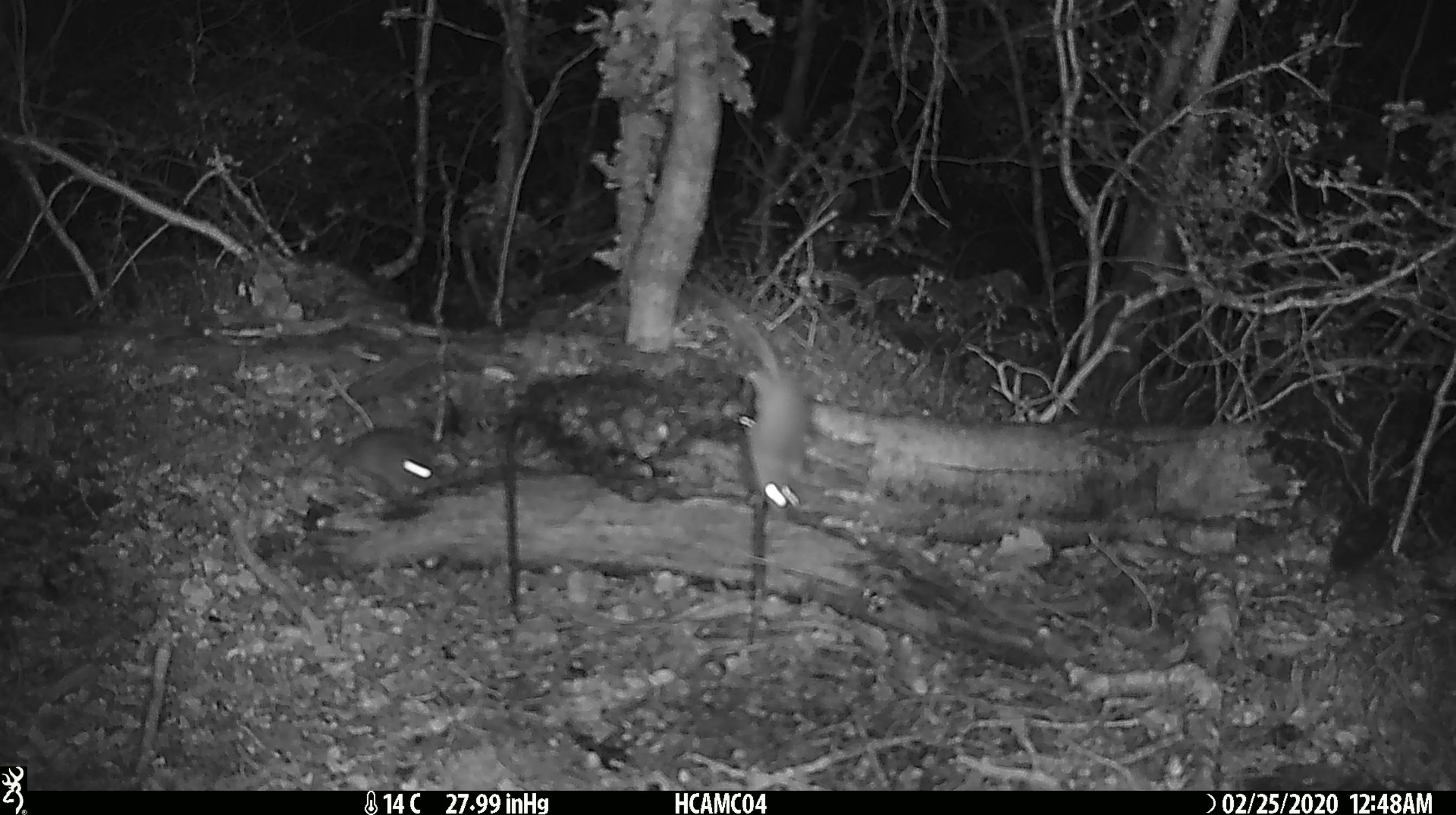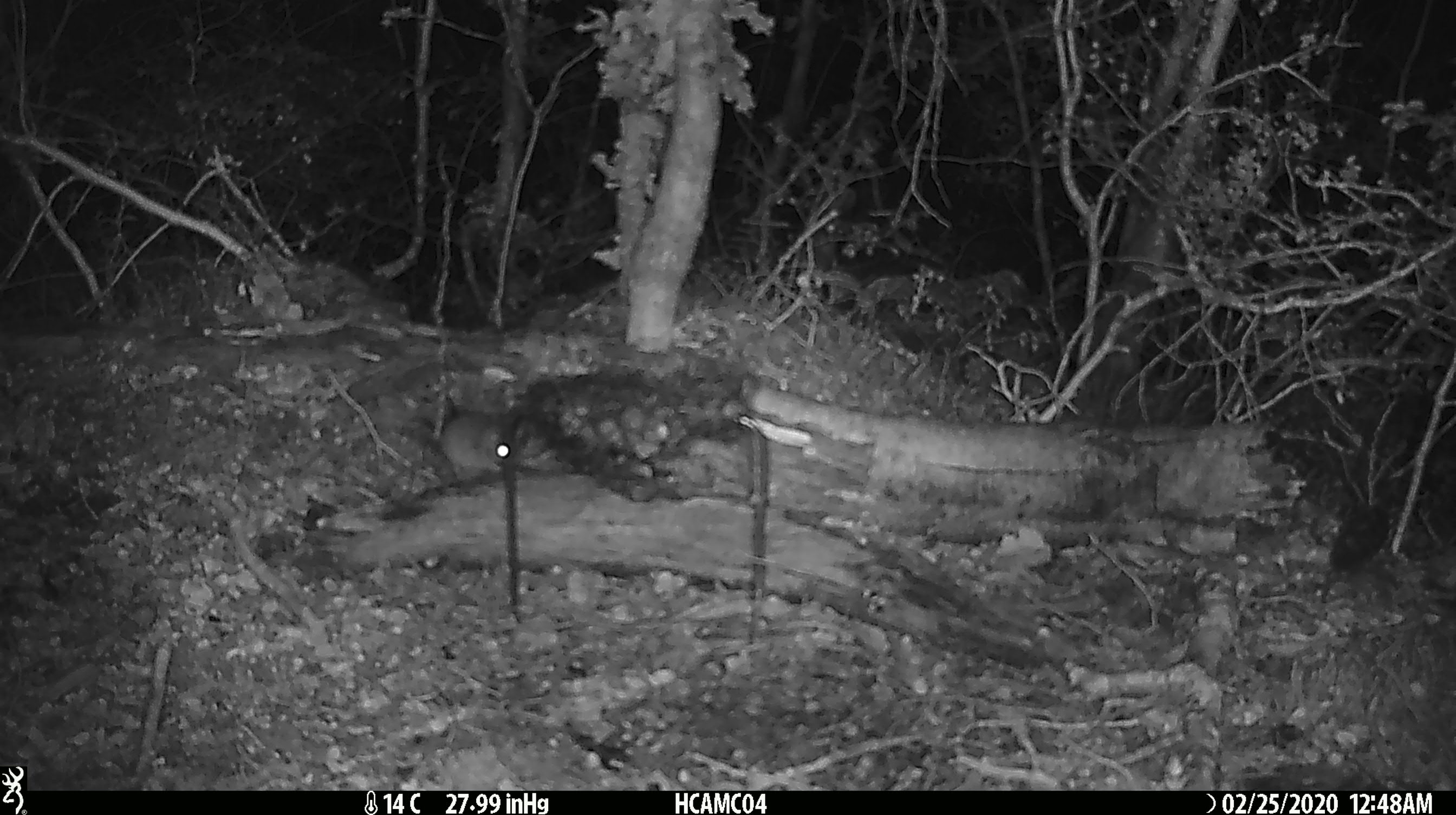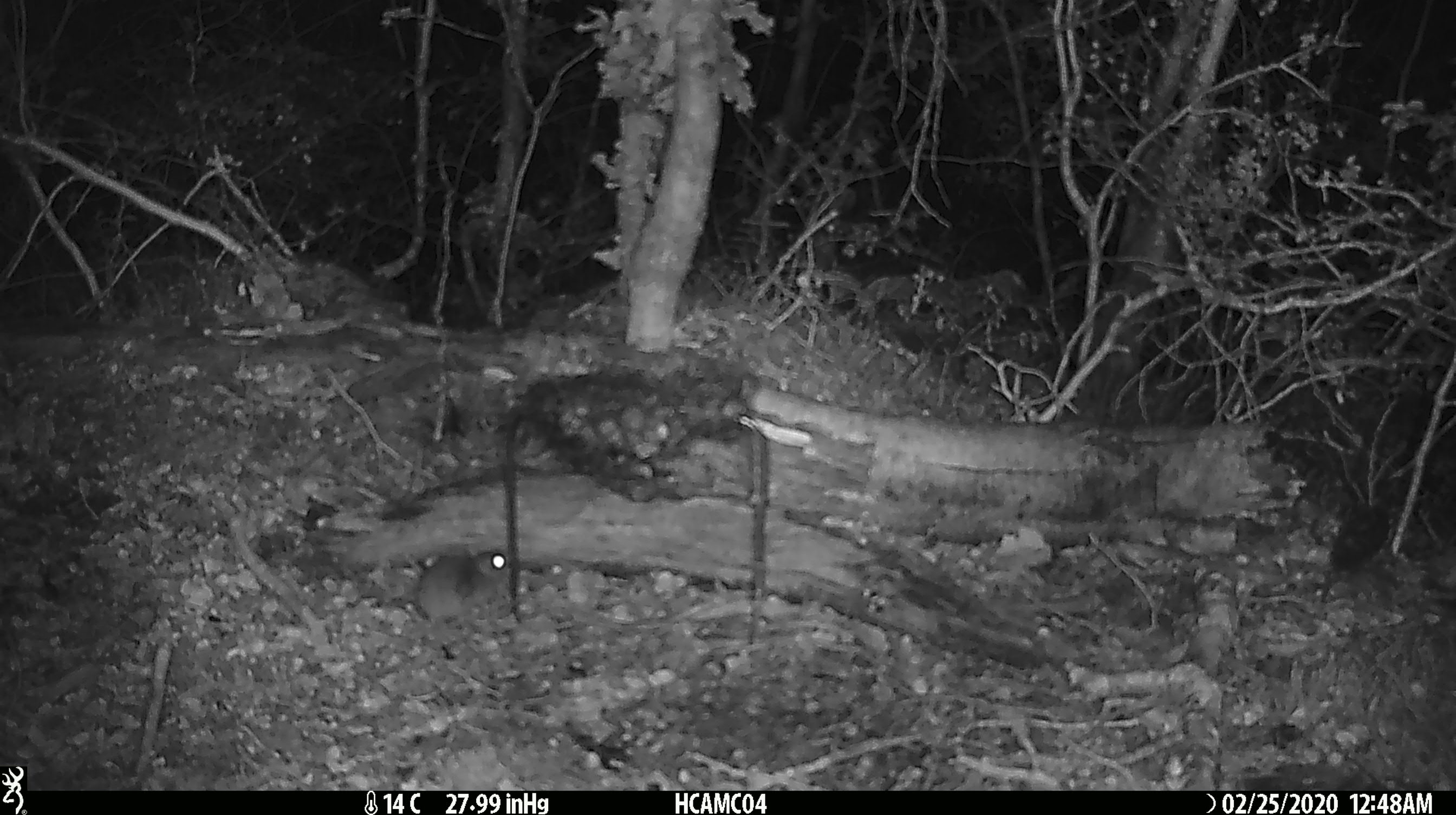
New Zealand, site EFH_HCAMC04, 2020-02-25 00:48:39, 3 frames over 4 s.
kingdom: Animalia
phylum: Chordata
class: Mammalia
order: Rodentia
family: Muridae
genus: Mus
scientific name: Mus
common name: mouse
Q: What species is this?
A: Mouse (Mus).